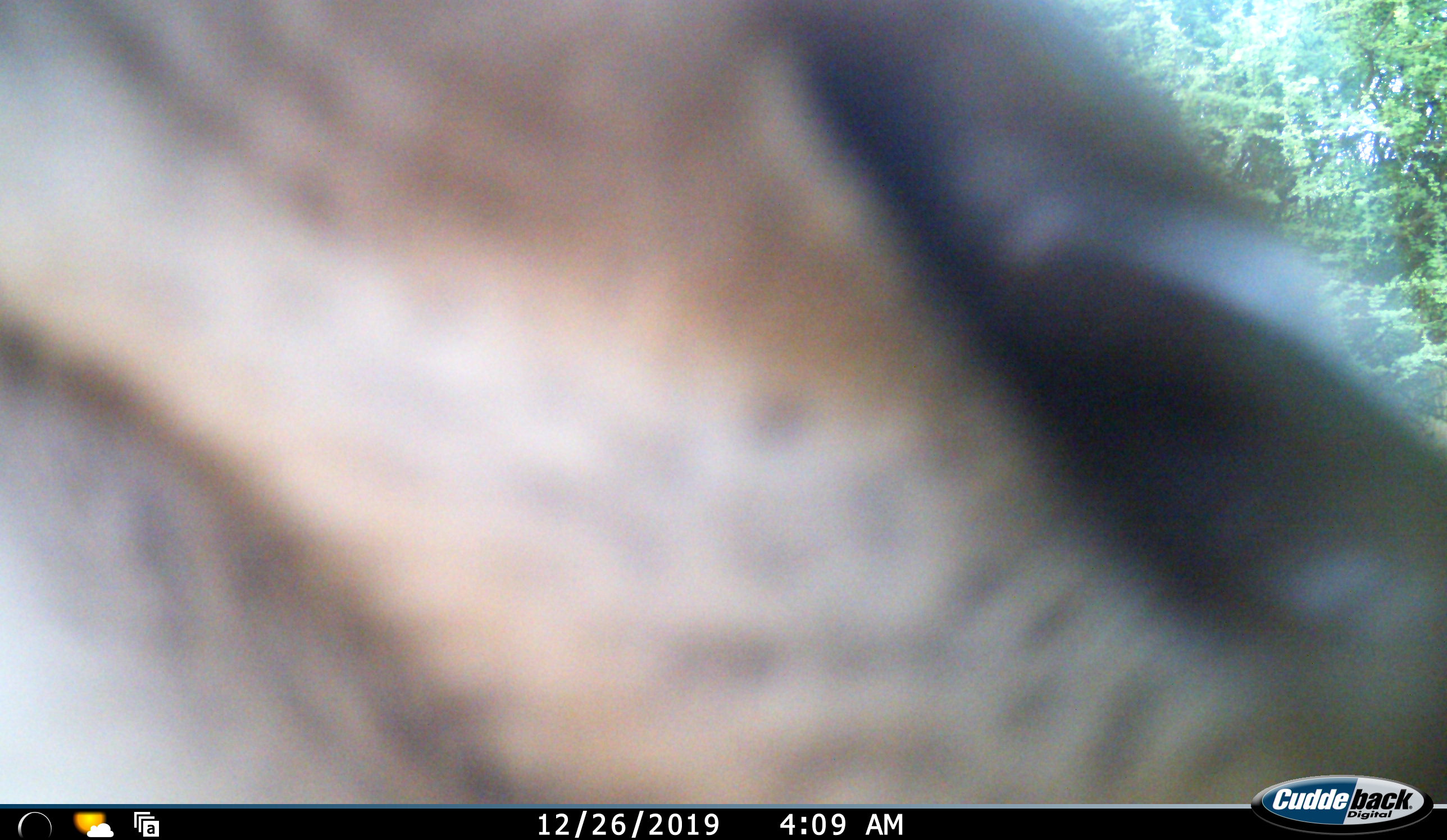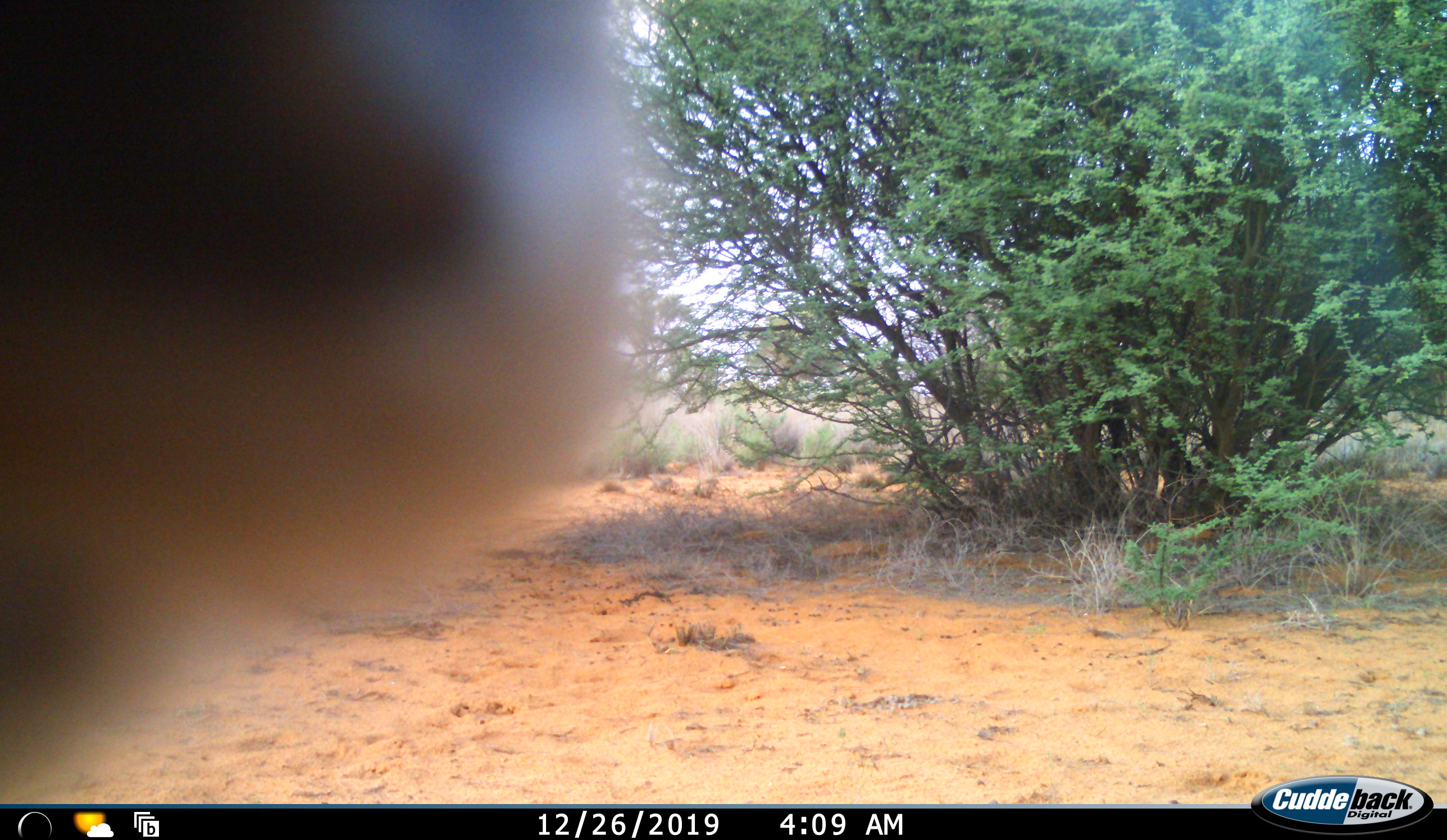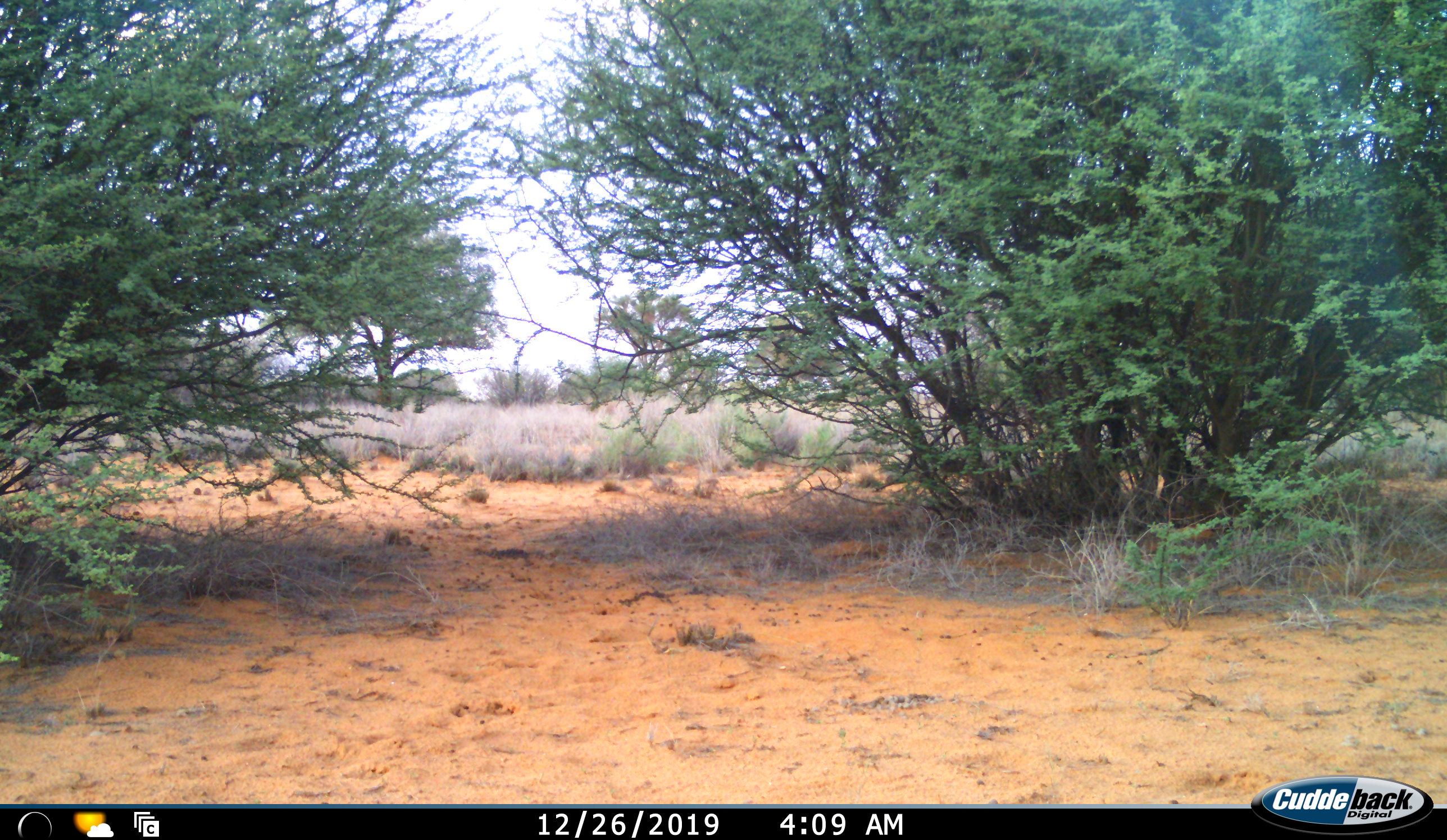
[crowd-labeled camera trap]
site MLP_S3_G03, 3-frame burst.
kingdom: Animalia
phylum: Chordata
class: Mammalia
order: Artiodactyla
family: Bovidae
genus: Connochaetes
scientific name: Connochaetes taurinus taurinus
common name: blue wildebeest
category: wildebeestblue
Wildebeestblue (blue wildebeest) (Connochaetes taurinus taurinus), count 1. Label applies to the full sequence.